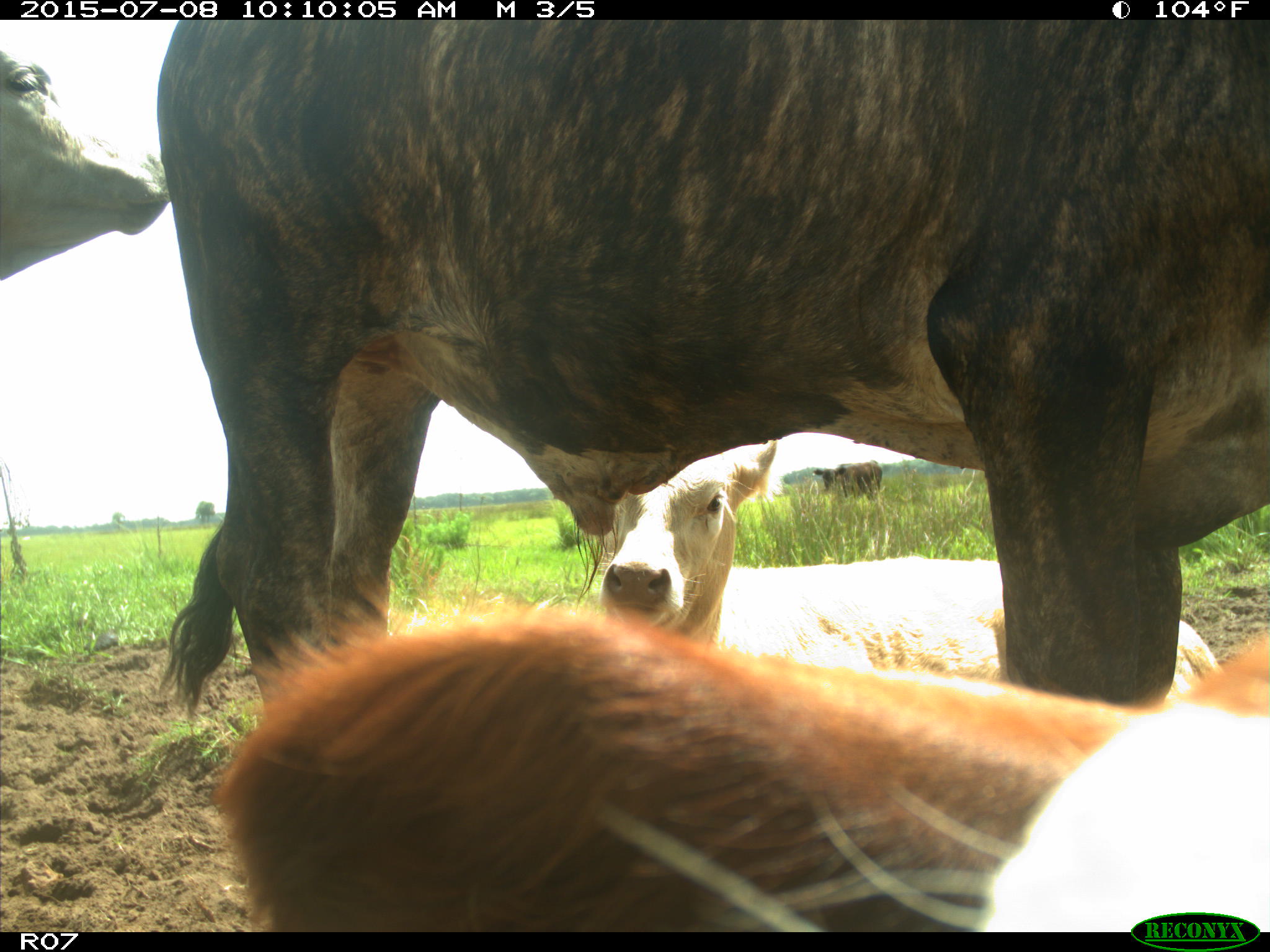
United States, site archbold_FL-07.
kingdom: Animalia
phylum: Chordata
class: Mammalia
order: Artiodactyla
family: Bovidae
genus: Bos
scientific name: Bos taurus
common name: domestic cow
Bos taurus (domestic cow).